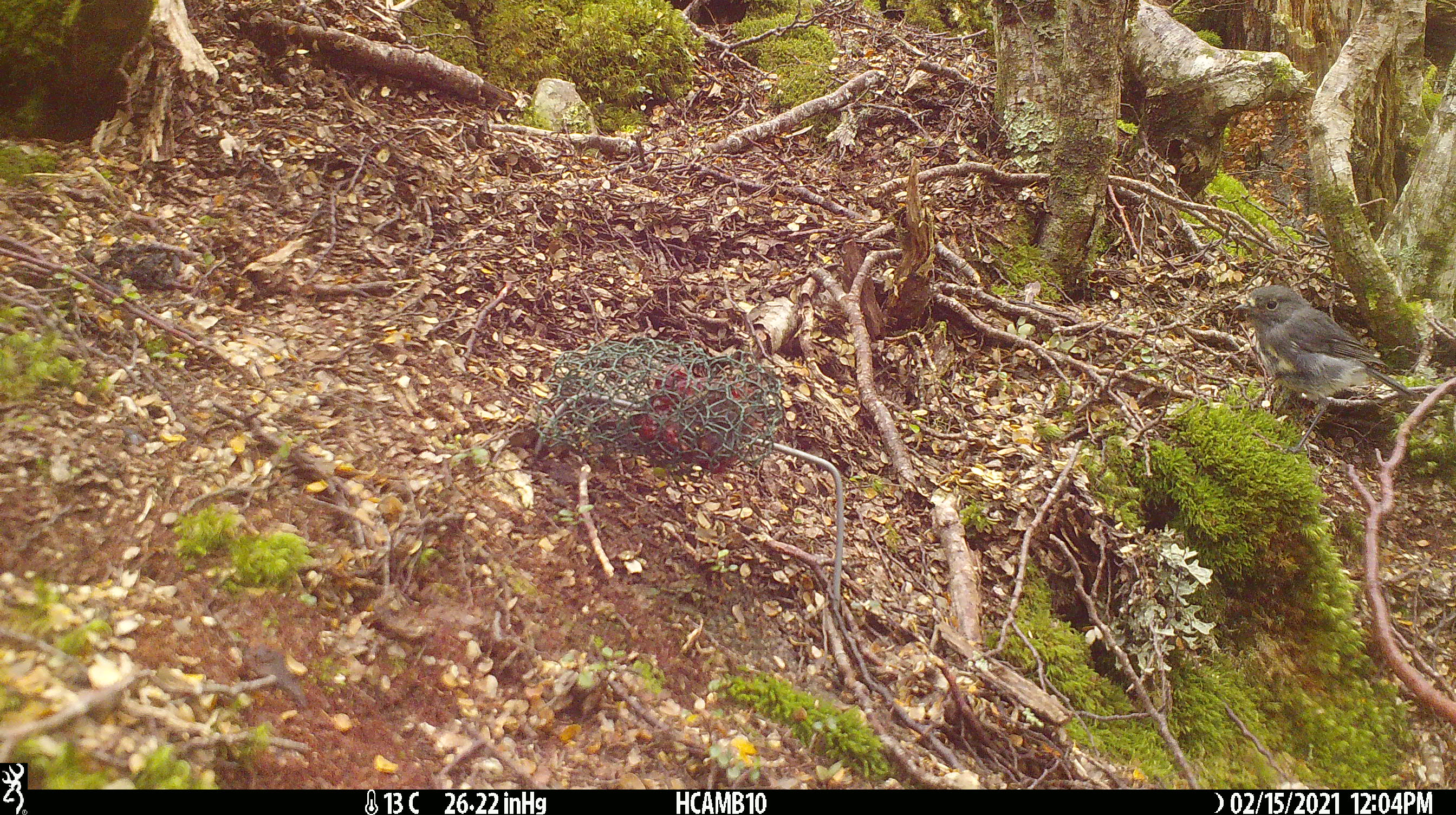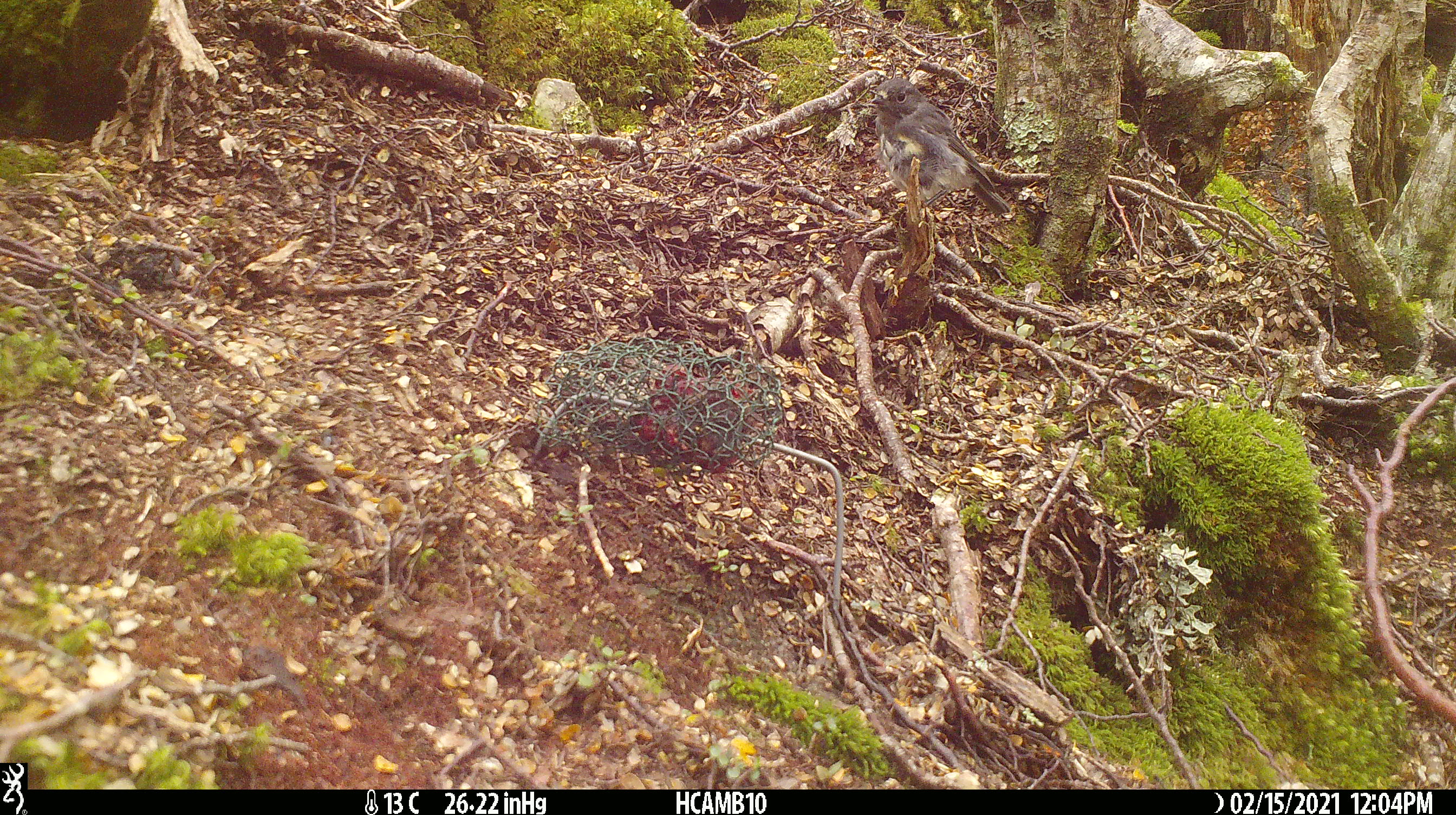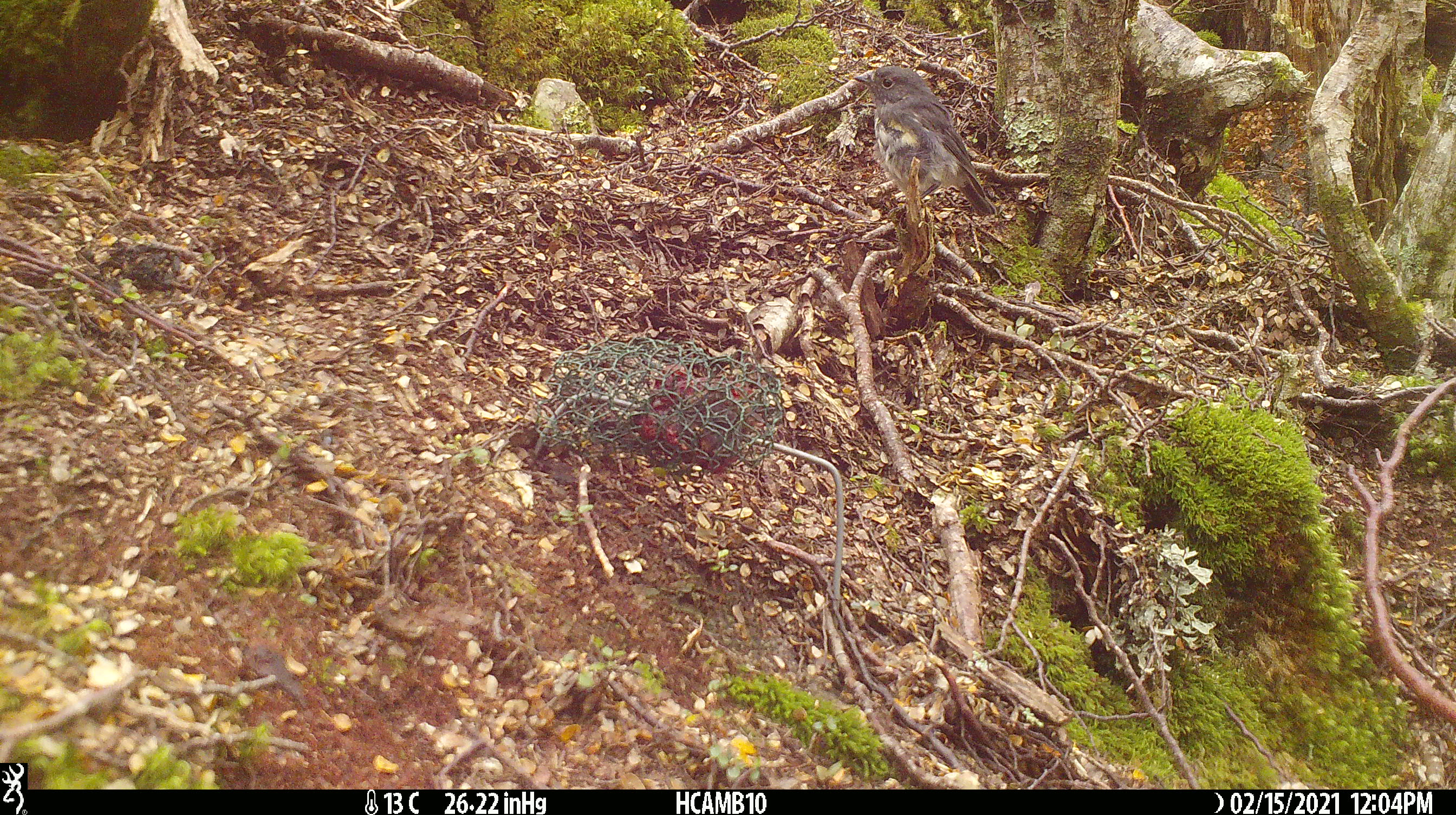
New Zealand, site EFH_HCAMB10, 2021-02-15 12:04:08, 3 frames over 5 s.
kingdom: Animalia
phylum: Chordata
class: Aves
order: Passeriformes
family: Petroicidae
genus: Petroica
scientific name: Petroica australis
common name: new zealand robin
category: robin